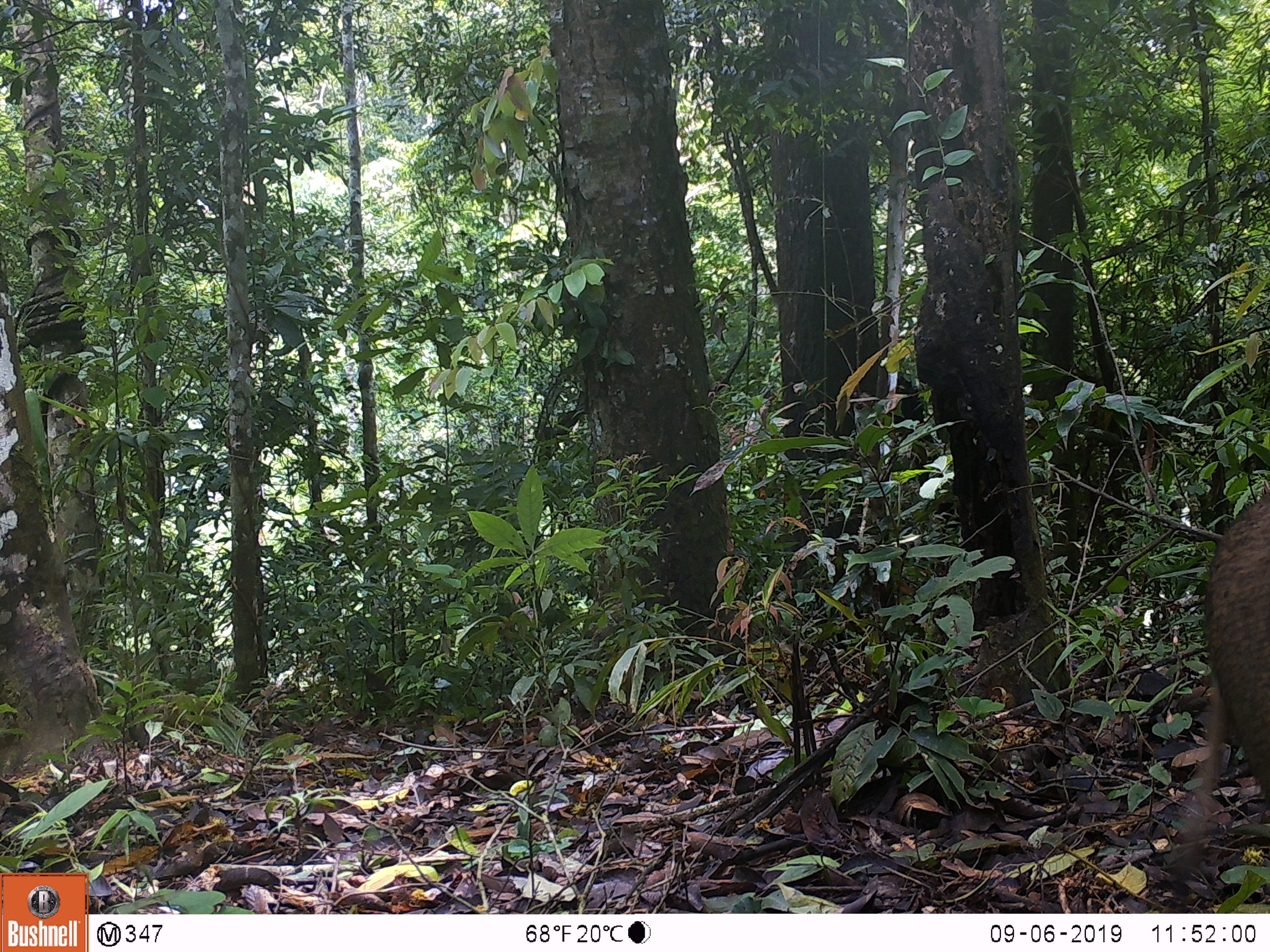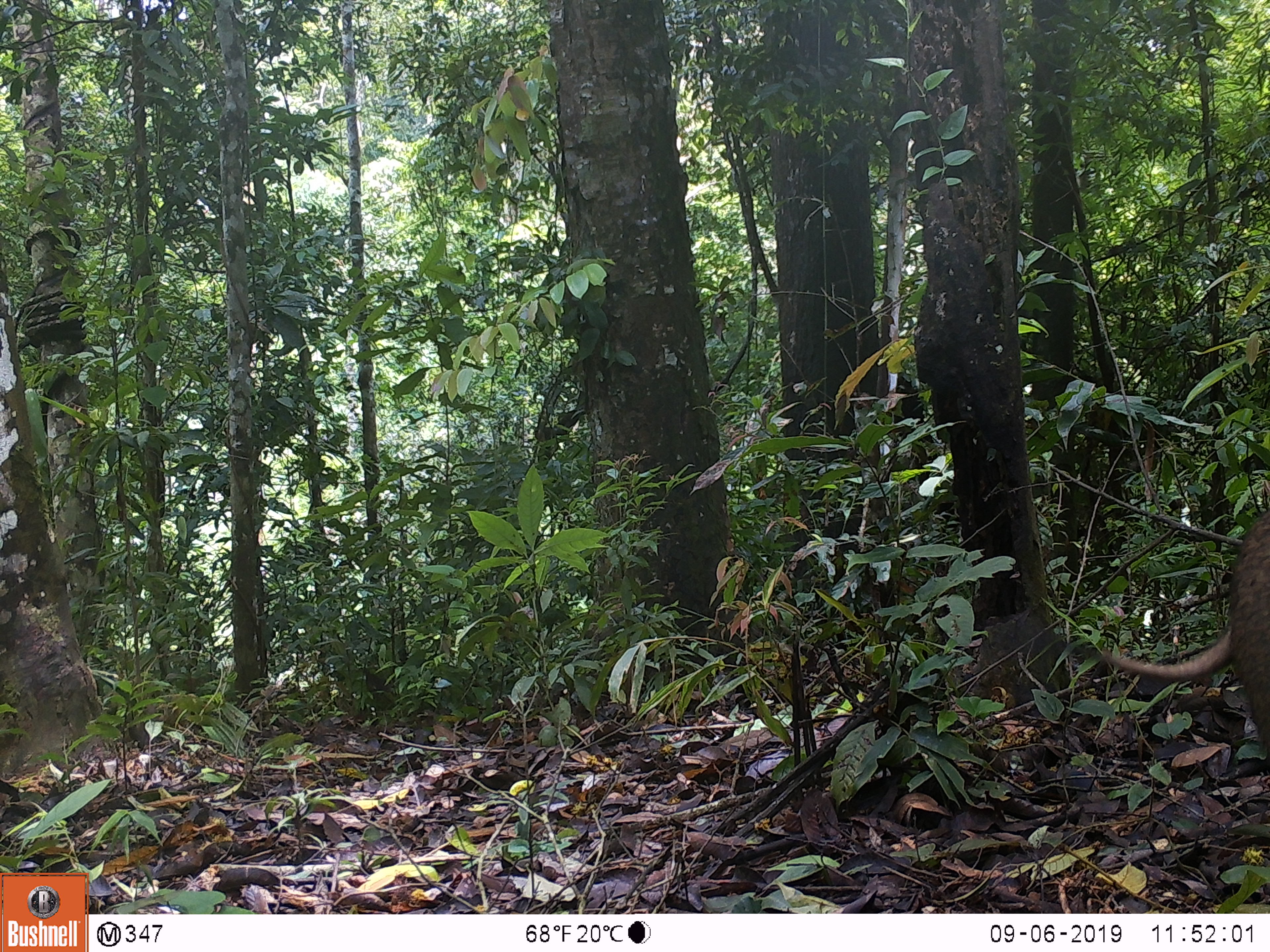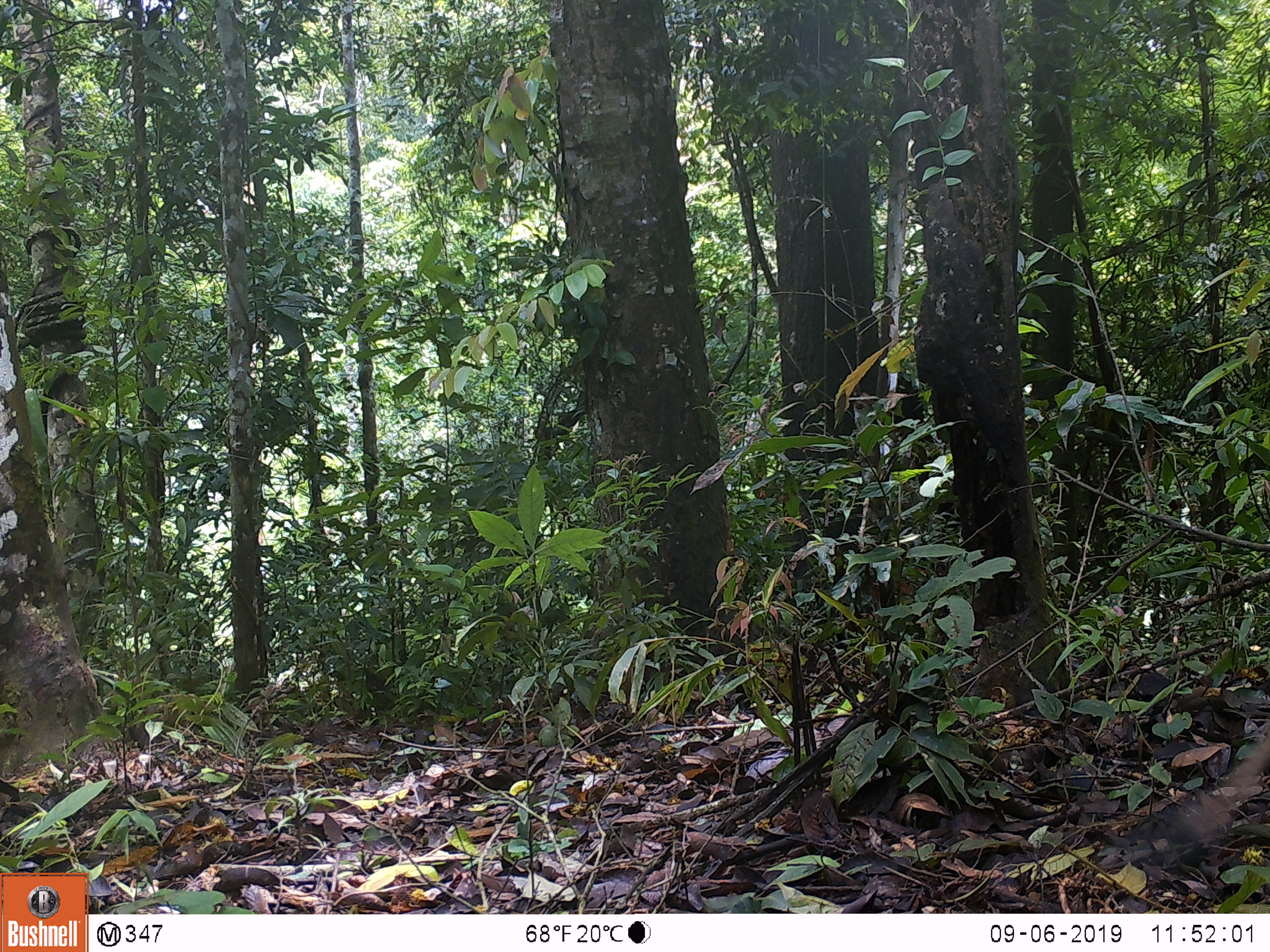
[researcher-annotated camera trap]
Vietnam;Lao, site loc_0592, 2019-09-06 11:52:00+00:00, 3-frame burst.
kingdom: Animalia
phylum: Chordata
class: Mammalia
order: Artiodactyla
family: Suidae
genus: Sus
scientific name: Sus scrofa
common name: eurasian wild pig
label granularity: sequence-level